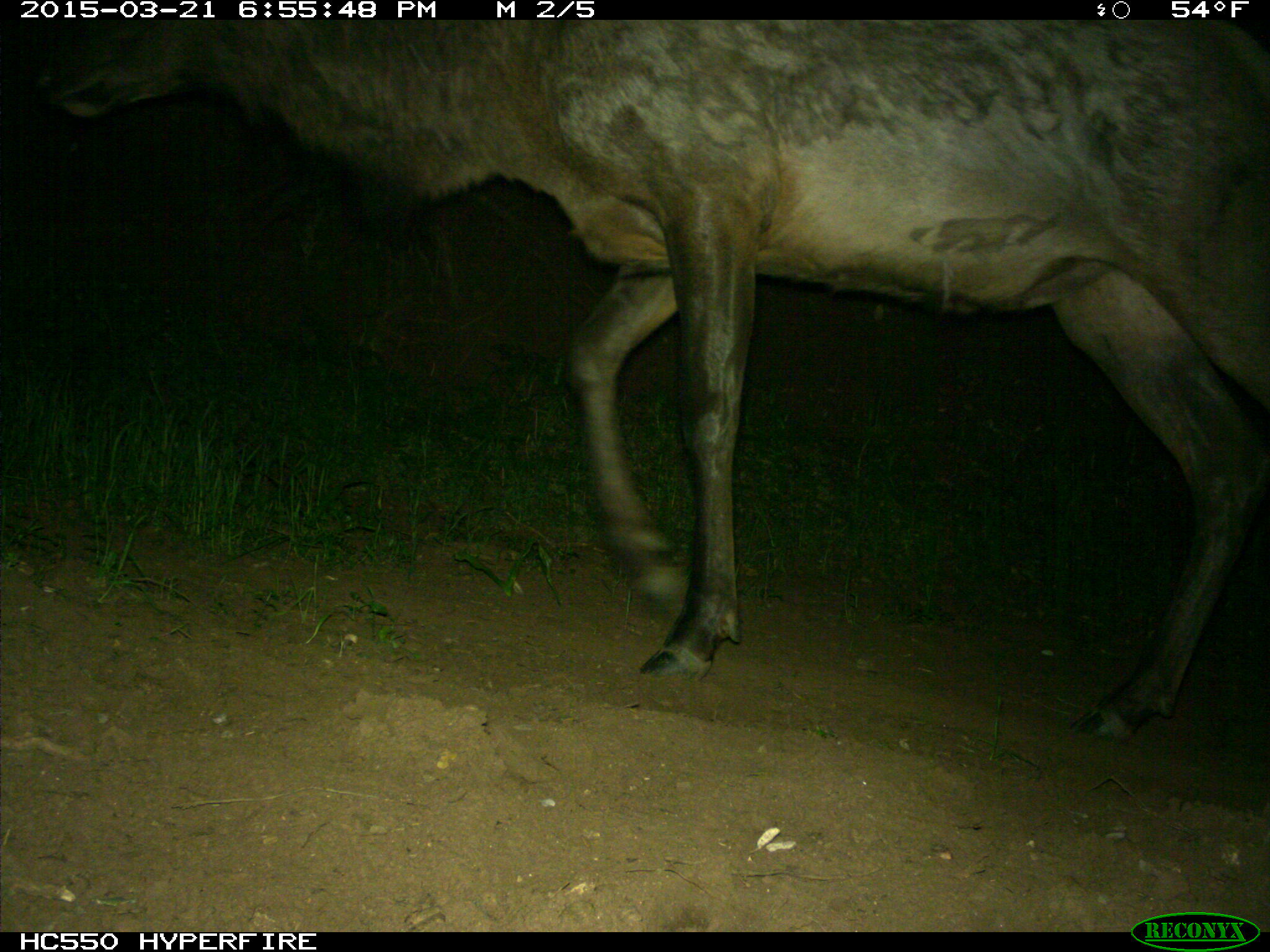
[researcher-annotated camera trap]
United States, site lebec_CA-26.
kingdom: Animalia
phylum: Chordata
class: Mammalia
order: Artiodactyla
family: Cervidae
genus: Cervus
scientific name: Cervus canadensis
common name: elk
Cervus canadensis (elk).